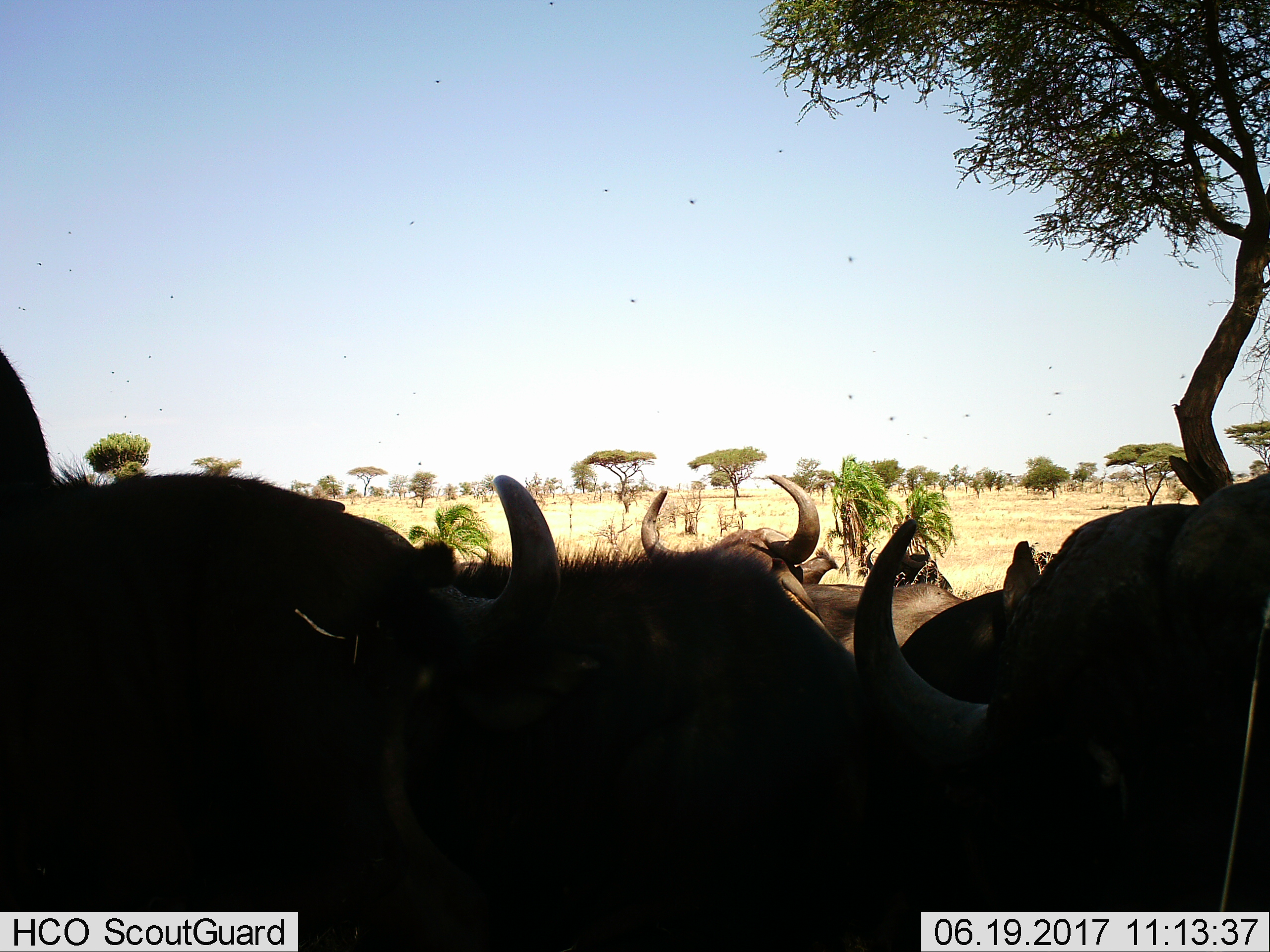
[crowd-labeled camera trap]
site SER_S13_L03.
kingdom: Animalia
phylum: Chordata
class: Mammalia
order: Artiodactyla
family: Bovidae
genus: Syncerus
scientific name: Syncerus caffer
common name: african buffalo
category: buffalo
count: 4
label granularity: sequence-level